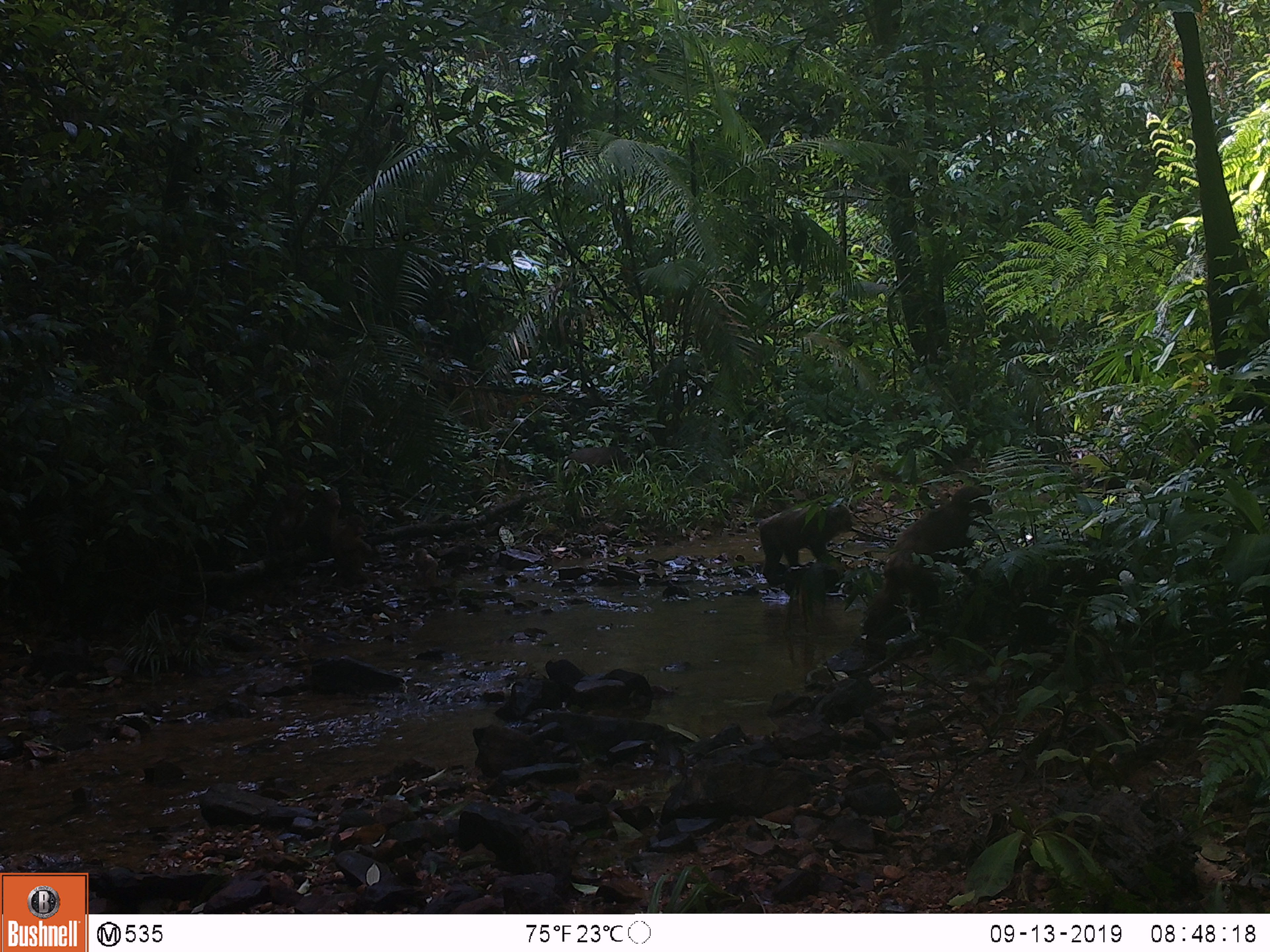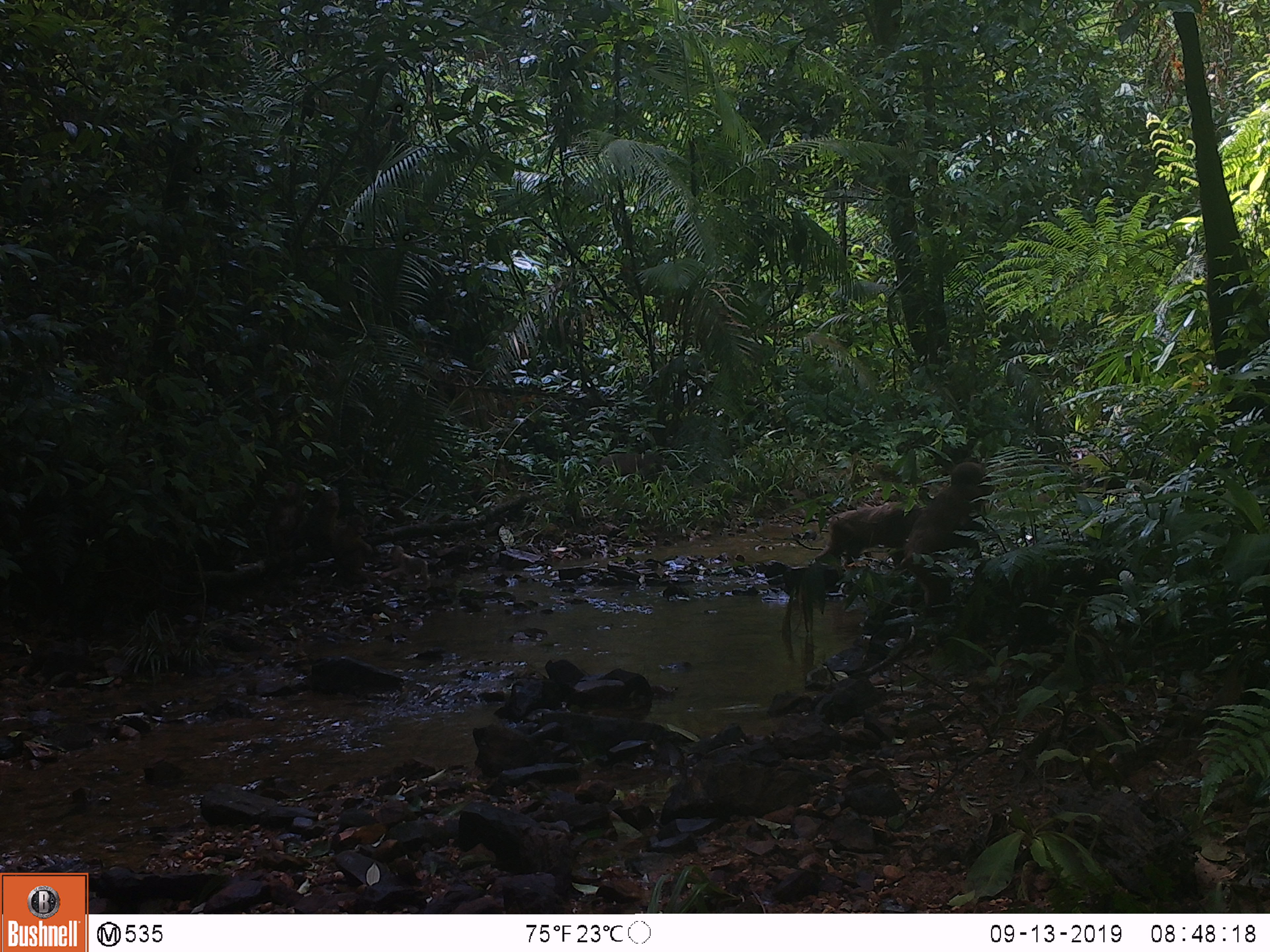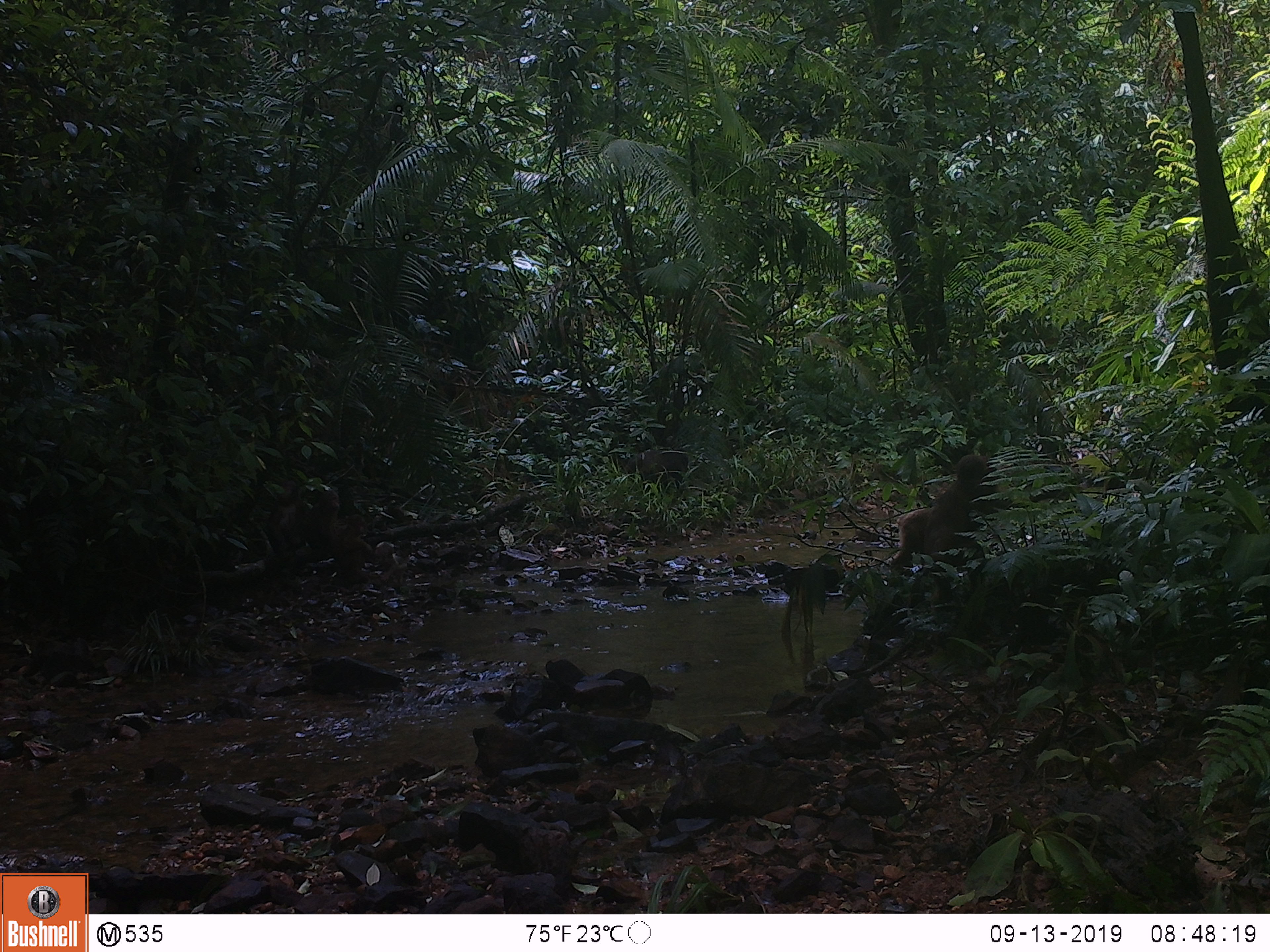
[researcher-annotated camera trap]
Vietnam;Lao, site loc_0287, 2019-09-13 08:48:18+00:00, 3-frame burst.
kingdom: Animalia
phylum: Chordata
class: Mammalia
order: Primates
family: Cercopithecidae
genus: Macaca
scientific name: Macaca arctoides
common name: stump-tailed macaque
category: stump tailed macaque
Stump tailed macaque (stump-tailed macaque) (Macaca arctoides). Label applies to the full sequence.